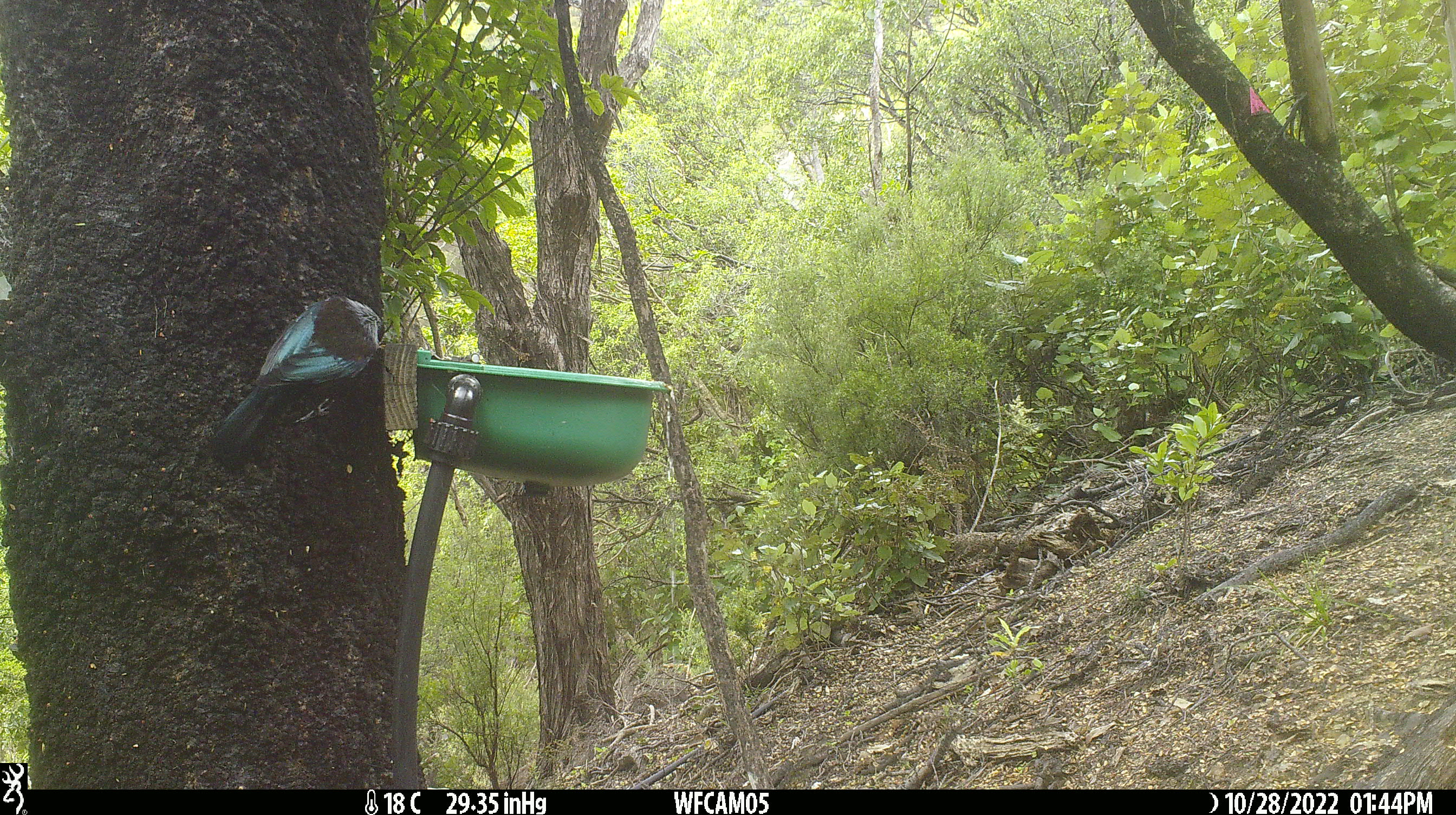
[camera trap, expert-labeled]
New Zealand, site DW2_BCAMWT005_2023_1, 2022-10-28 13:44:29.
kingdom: Animalia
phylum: Chordata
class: Aves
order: Passeriformes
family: Meliphagidae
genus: Prosthemadera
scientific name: Prosthemadera novaeseelandiae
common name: tui